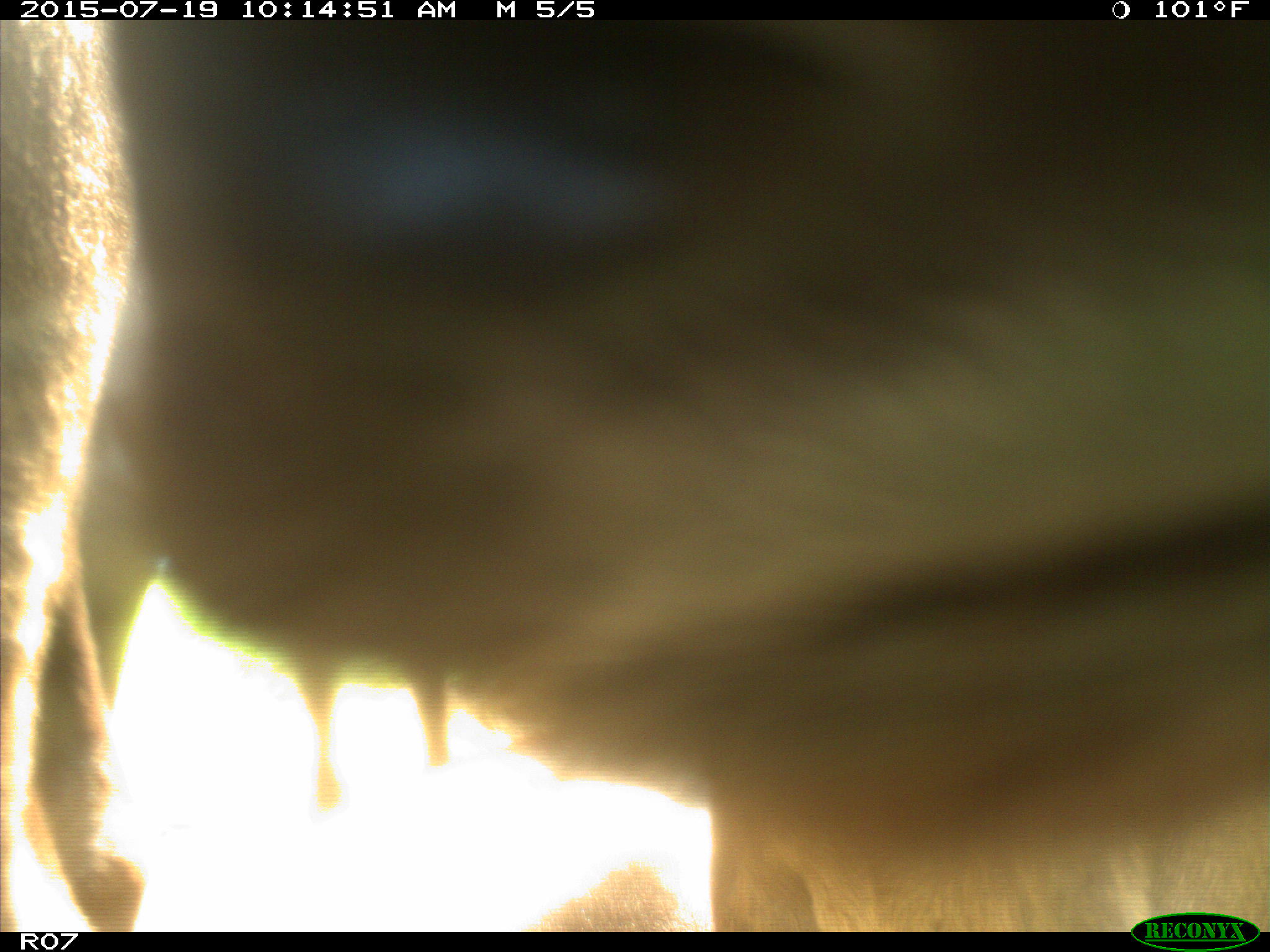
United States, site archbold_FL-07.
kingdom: Animalia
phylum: Chordata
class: Mammalia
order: Artiodactyla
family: Bovidae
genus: Bos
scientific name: Bos taurus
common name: domestic cow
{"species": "Bos taurus (domestic cow)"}